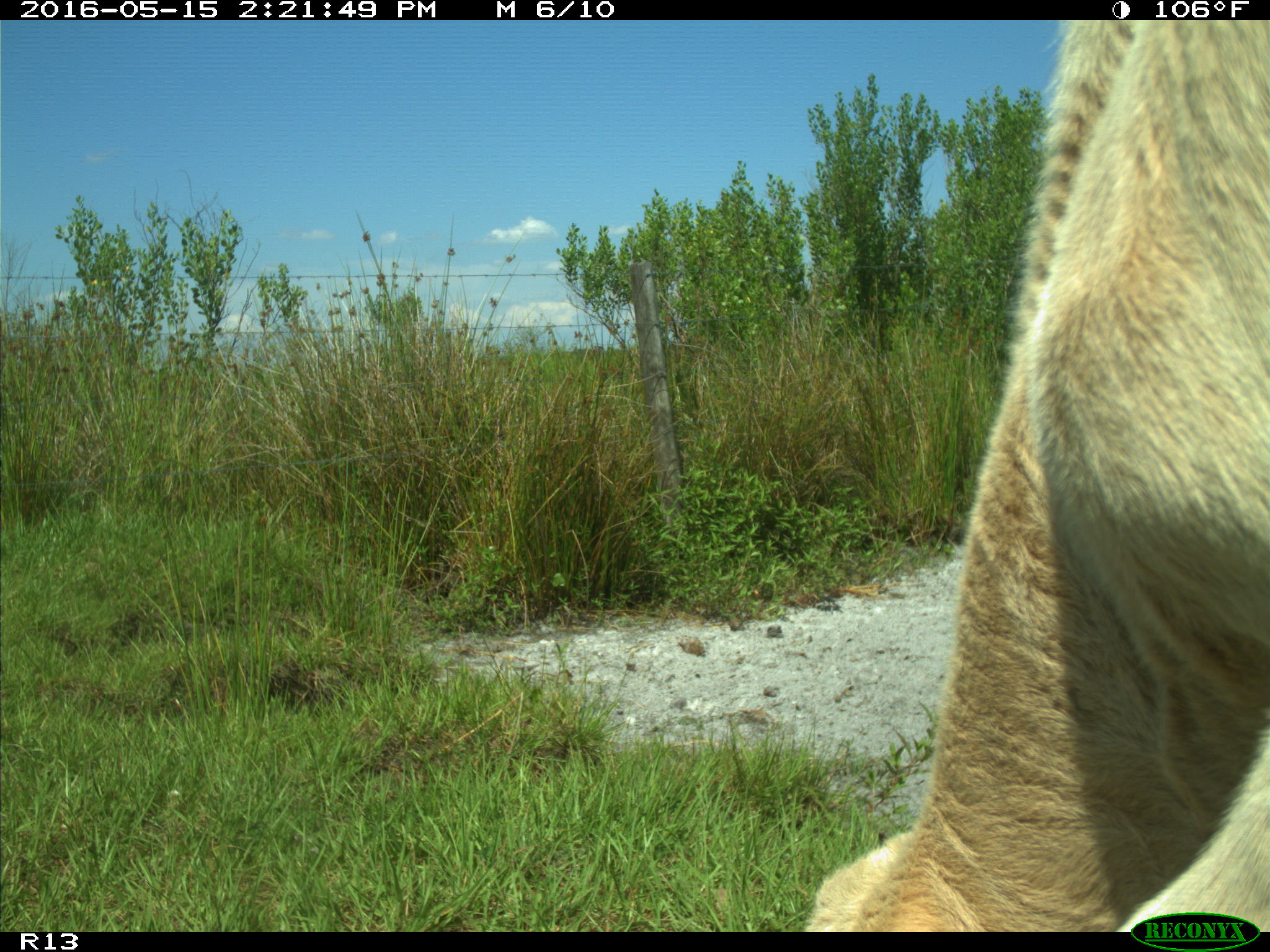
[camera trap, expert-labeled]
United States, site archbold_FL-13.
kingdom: Animalia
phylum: Chordata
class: Mammalia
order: Artiodactyla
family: Bovidae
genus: Bos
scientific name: Bos taurus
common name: domestic cow